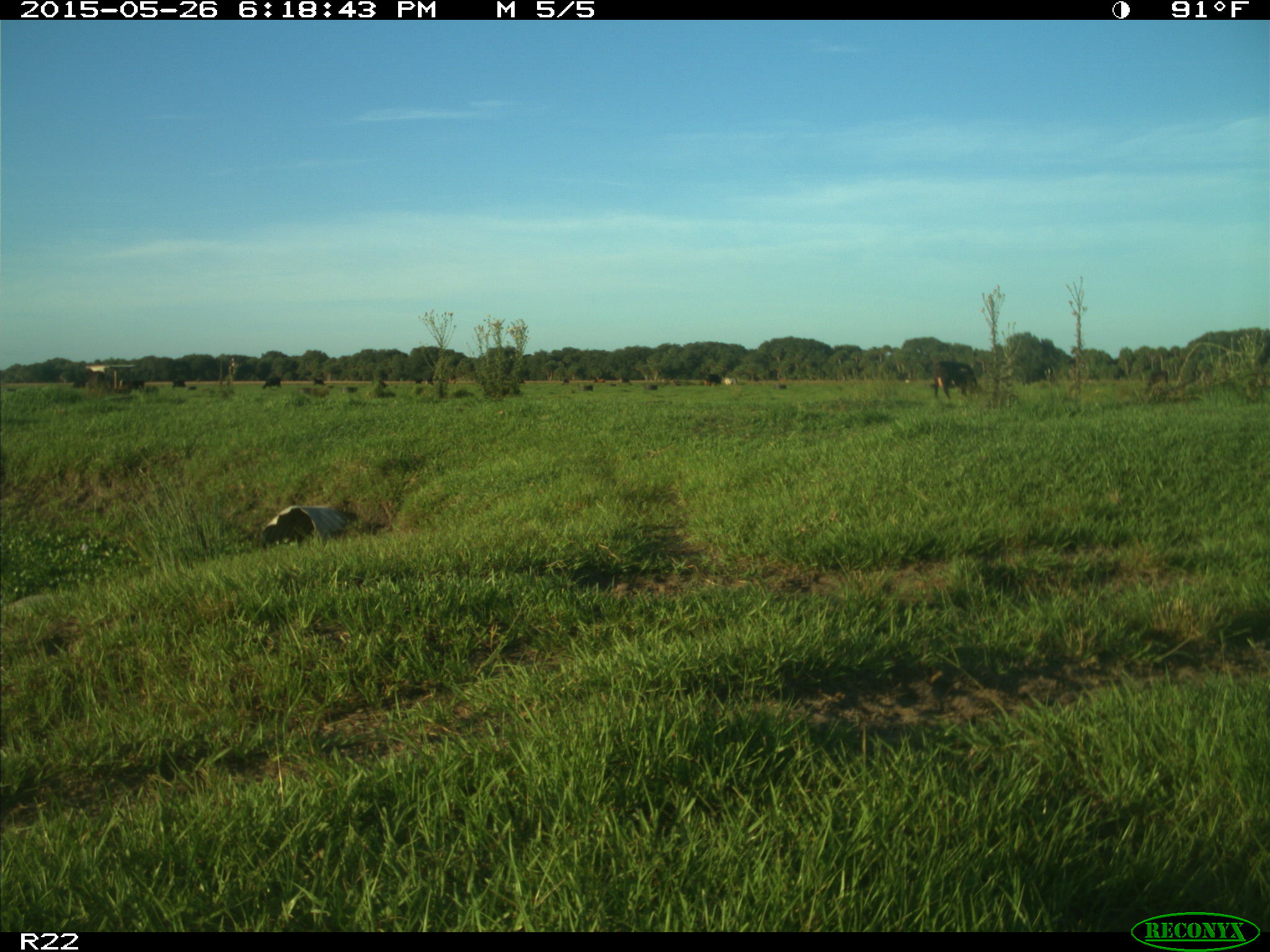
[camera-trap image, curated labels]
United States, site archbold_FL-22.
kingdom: Animalia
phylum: Chordata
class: Mammalia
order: Artiodactyla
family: Bovidae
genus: Bos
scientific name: Bos taurus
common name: domestic cow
Bos taurus (domestic cow).